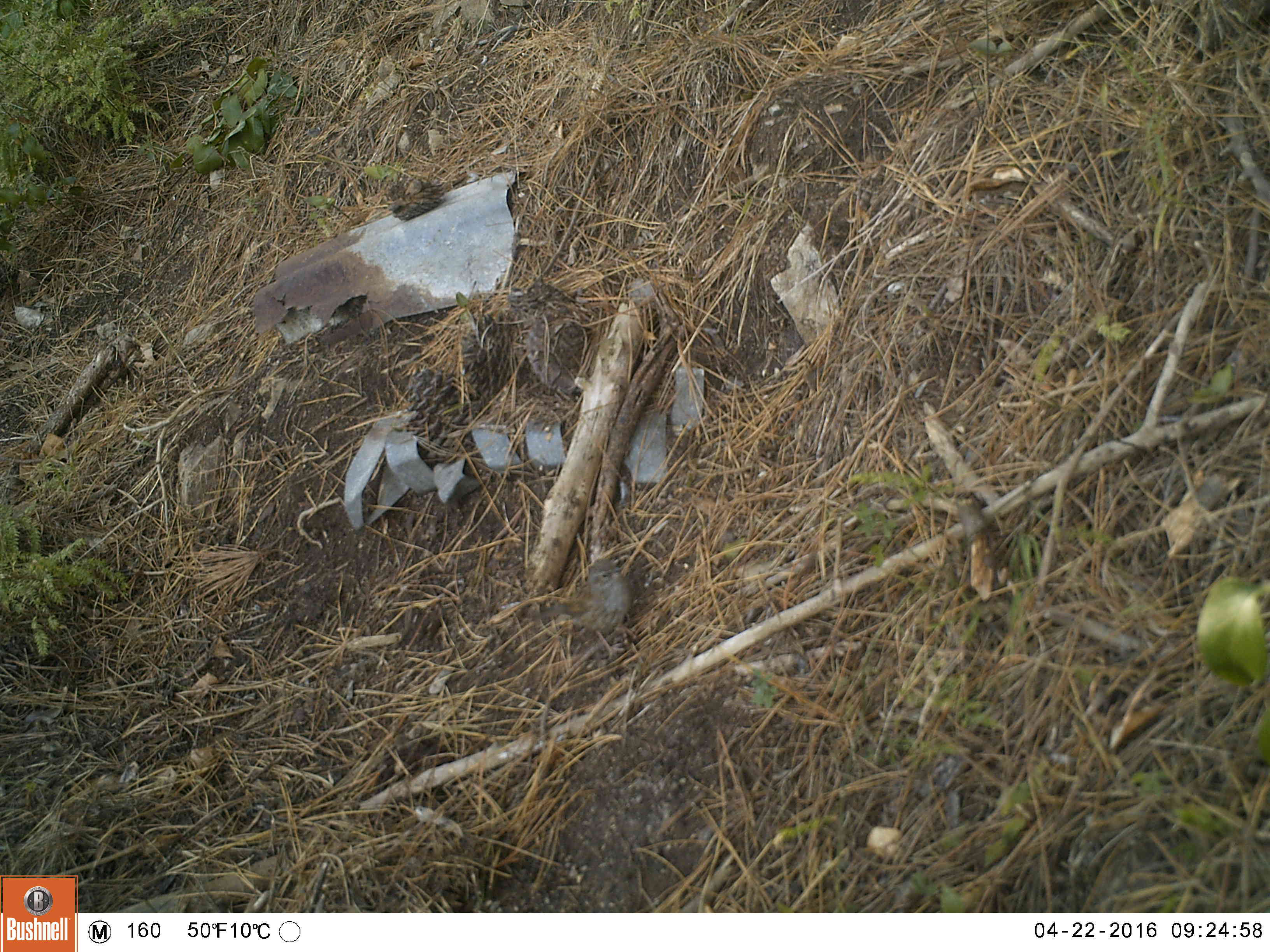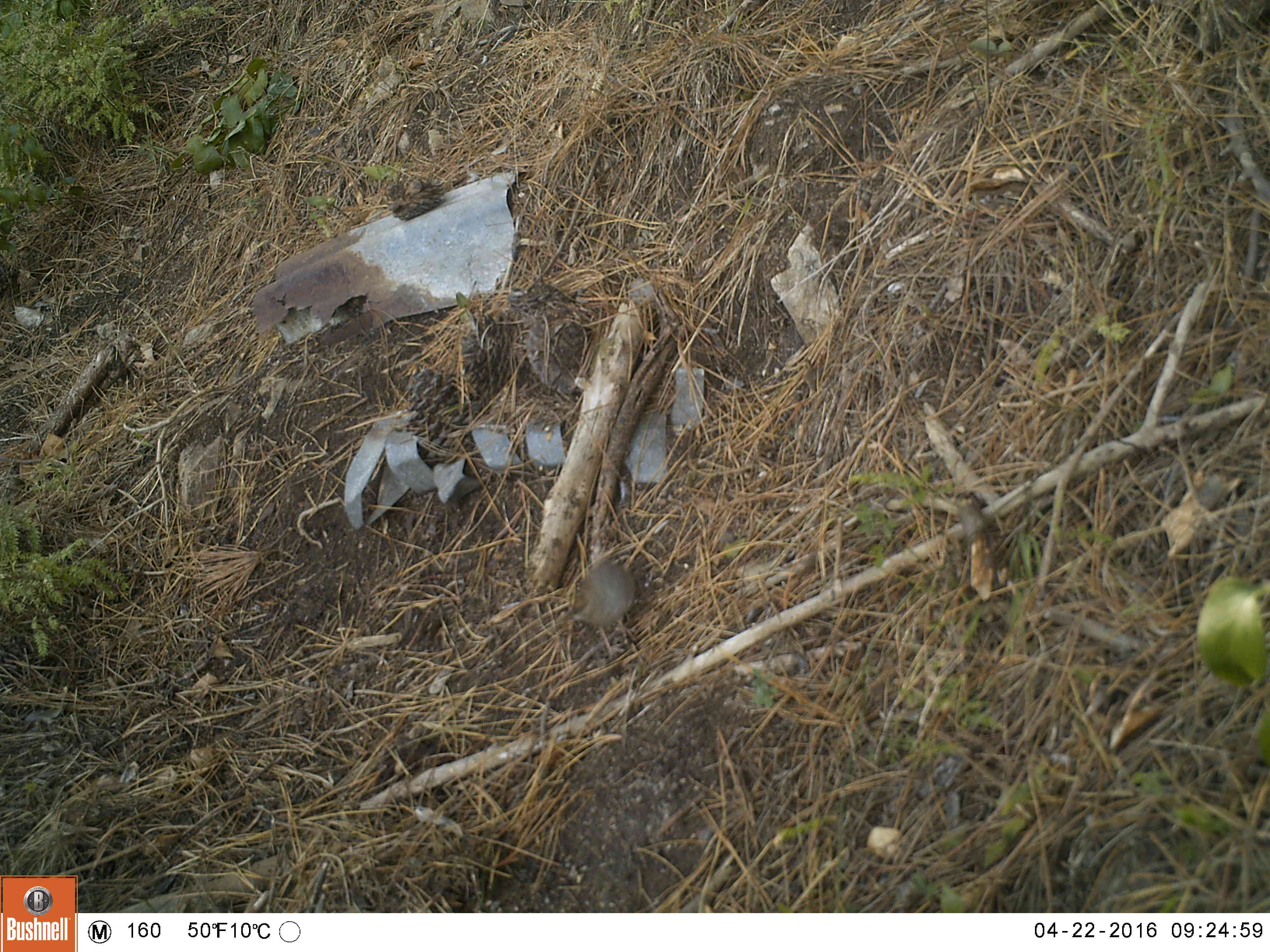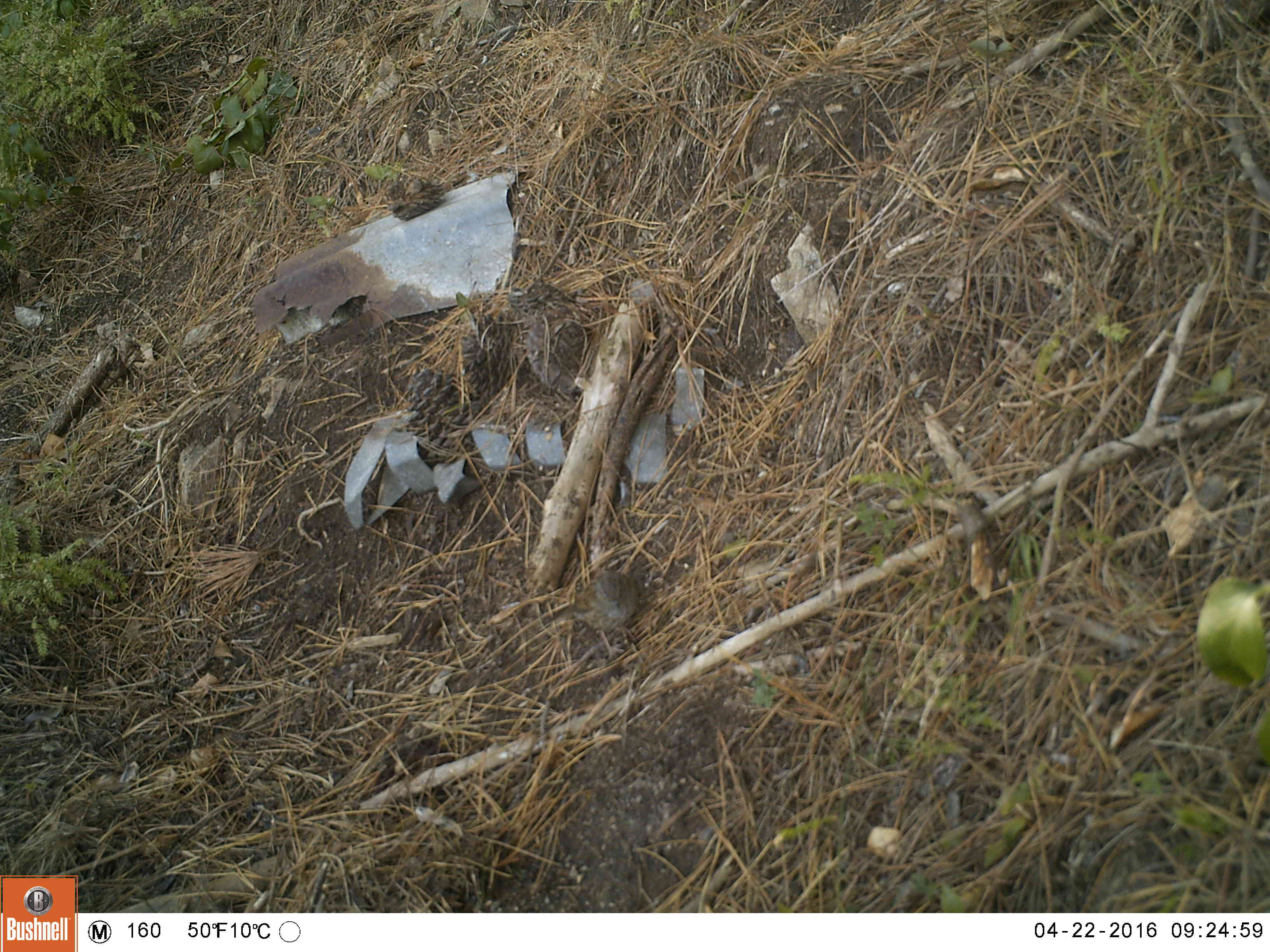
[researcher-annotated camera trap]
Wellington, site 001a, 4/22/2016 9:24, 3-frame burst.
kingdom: Animalia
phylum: Chordata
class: Aves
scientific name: Aves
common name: bird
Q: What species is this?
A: Bird (Aves).